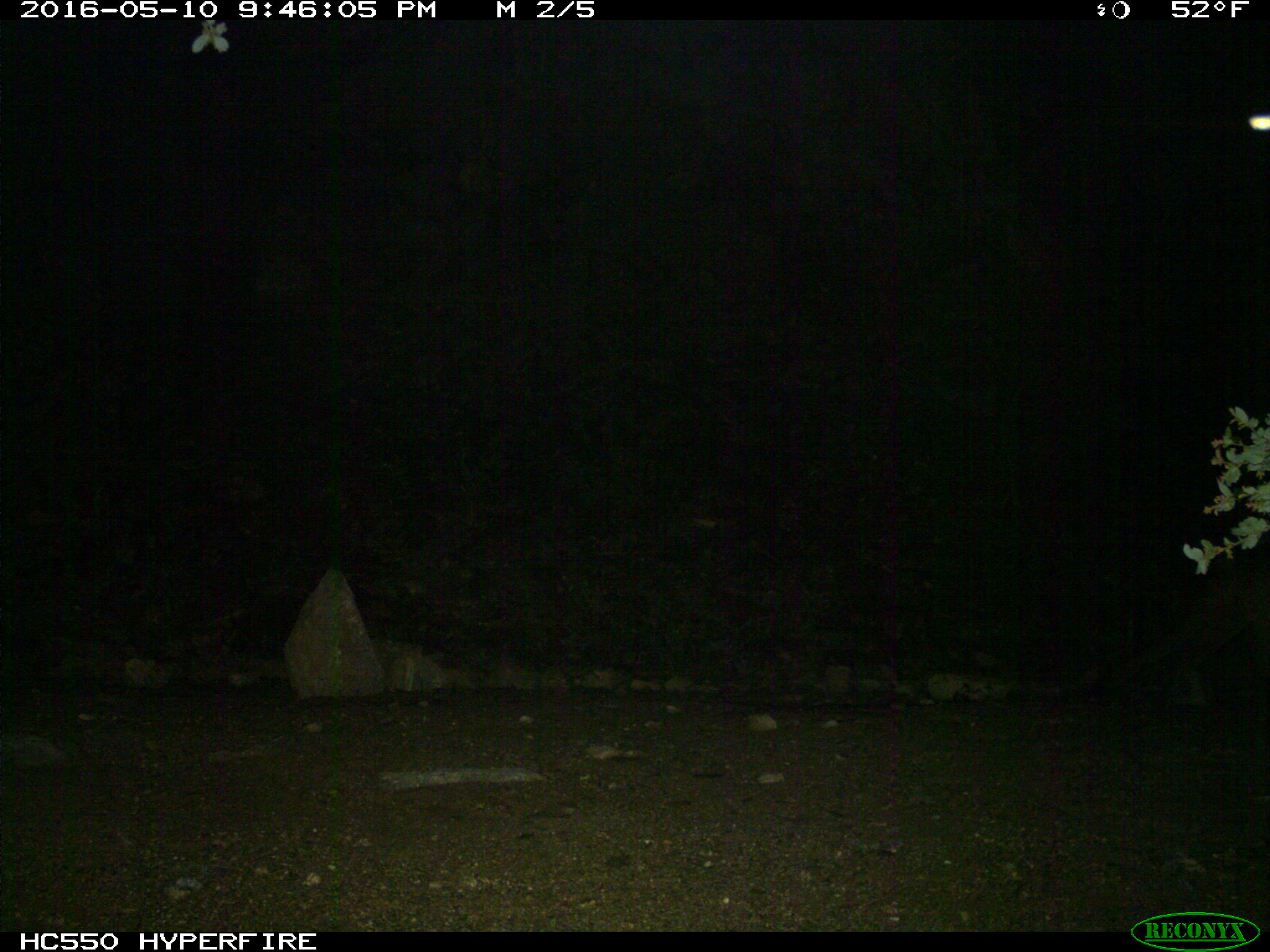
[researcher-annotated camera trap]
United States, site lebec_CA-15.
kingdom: Animalia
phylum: Chordata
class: Mammalia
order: Carnivora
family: Felidae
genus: Puma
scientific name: Puma concolor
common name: mountain lion